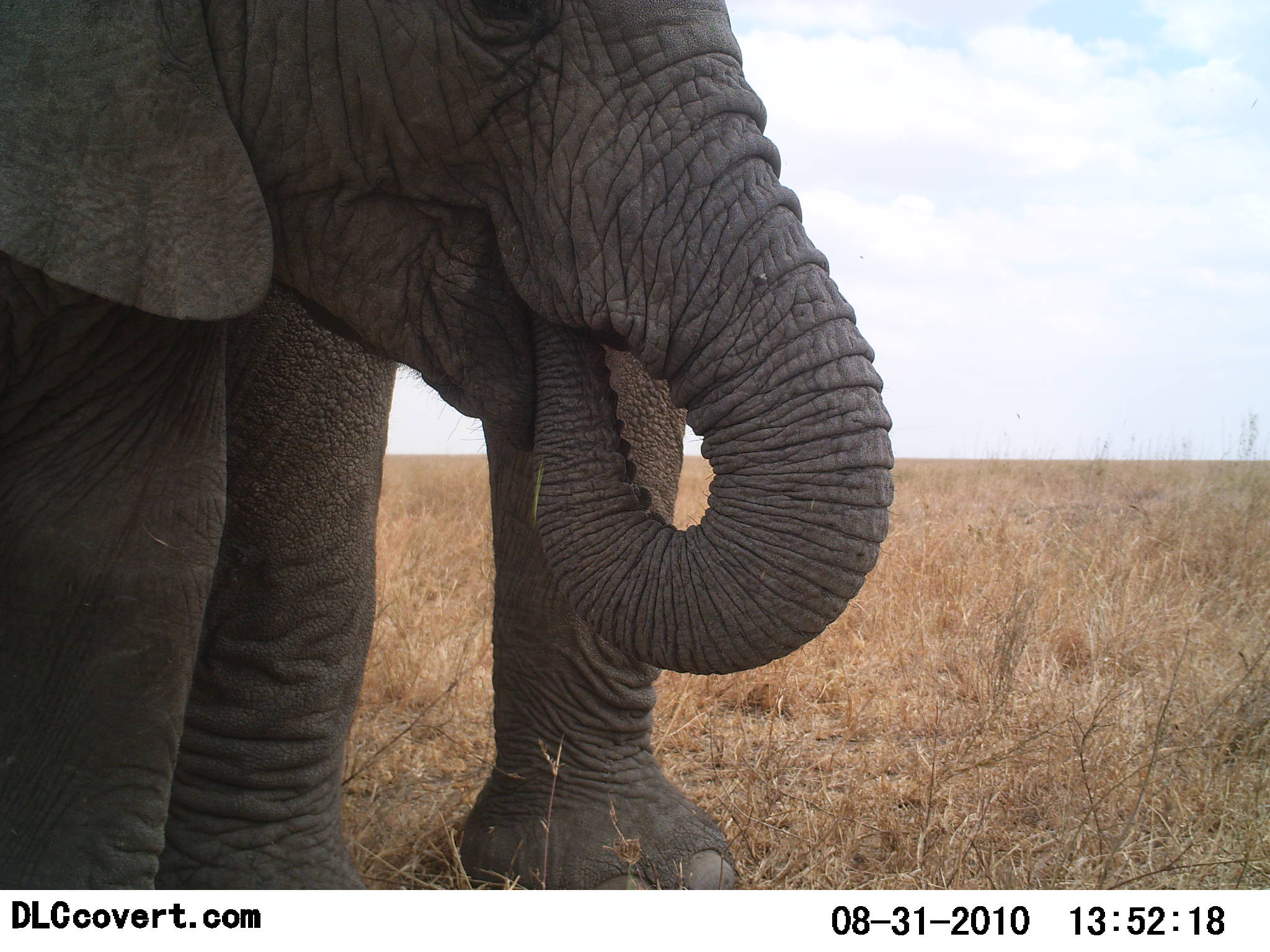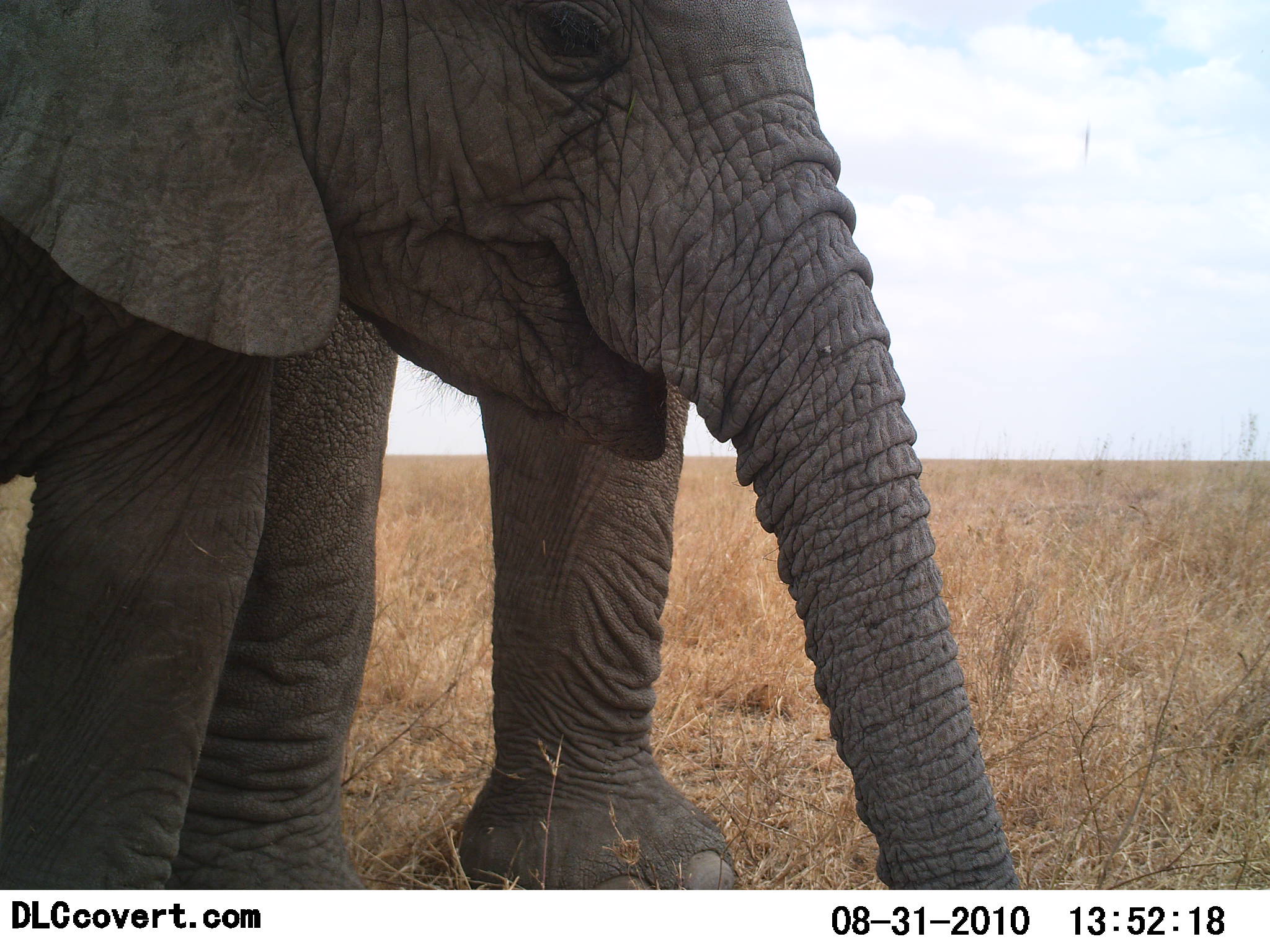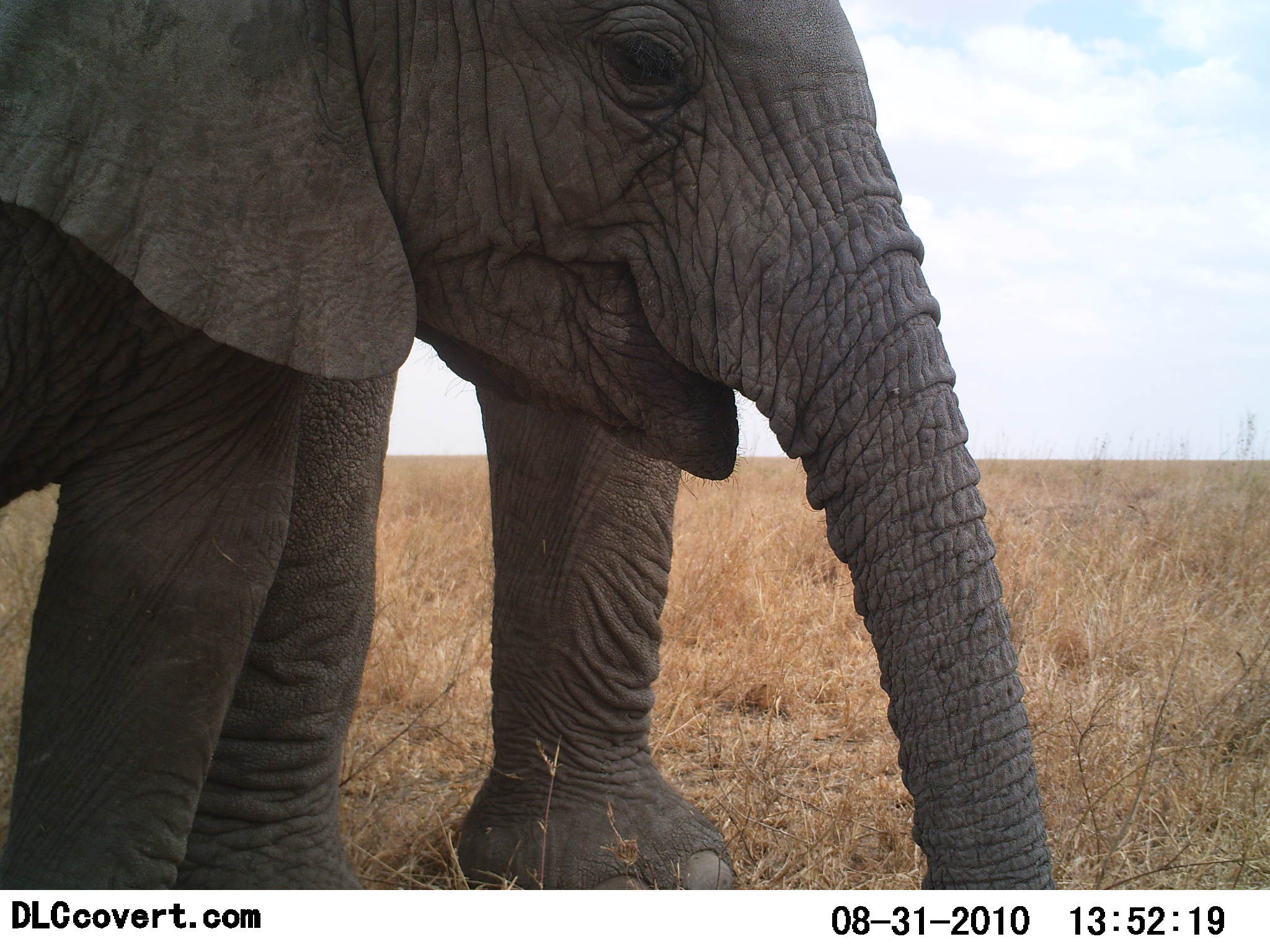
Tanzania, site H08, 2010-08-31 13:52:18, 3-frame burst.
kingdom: Animalia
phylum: Chordata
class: Mammalia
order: Proboscidea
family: Elephantidae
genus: Loxodonta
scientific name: Loxodonta africana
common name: african bush elephant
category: elephant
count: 2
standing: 46%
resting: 0%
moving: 15%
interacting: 0%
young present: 31%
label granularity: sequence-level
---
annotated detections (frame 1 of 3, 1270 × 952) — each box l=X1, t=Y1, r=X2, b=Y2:
animal: l=0, t=1, r=896, b=891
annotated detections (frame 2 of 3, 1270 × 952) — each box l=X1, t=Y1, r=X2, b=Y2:
animal: l=0, t=0, r=1022, b=891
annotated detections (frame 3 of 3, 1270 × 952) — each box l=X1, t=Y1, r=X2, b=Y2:
animal: l=0, t=1, r=1054, b=890